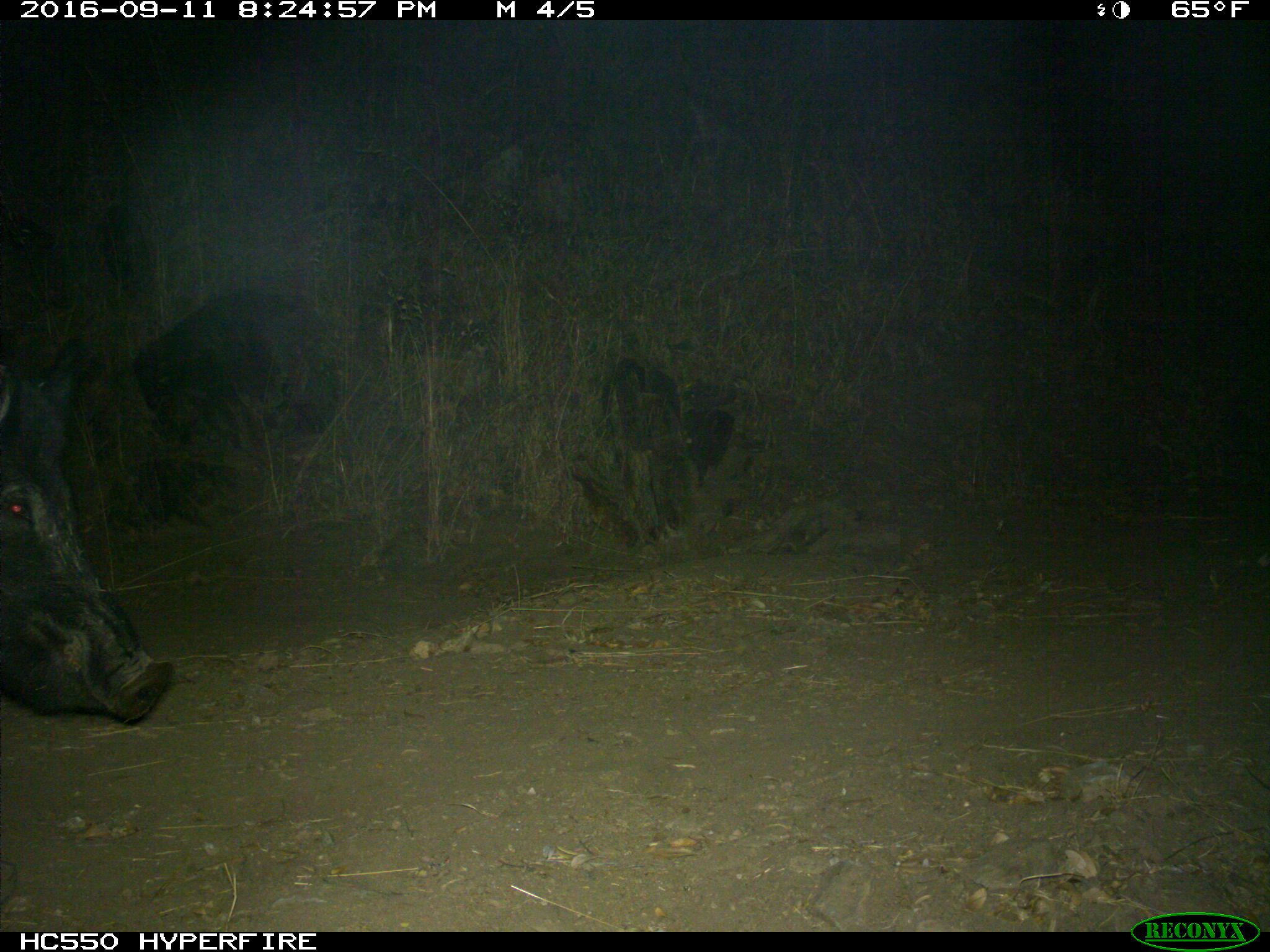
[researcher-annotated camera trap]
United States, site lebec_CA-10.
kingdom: Animalia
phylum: Chordata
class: Mammalia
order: Artiodactyla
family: Suidae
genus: Sus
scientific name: Sus scrofa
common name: wild boar